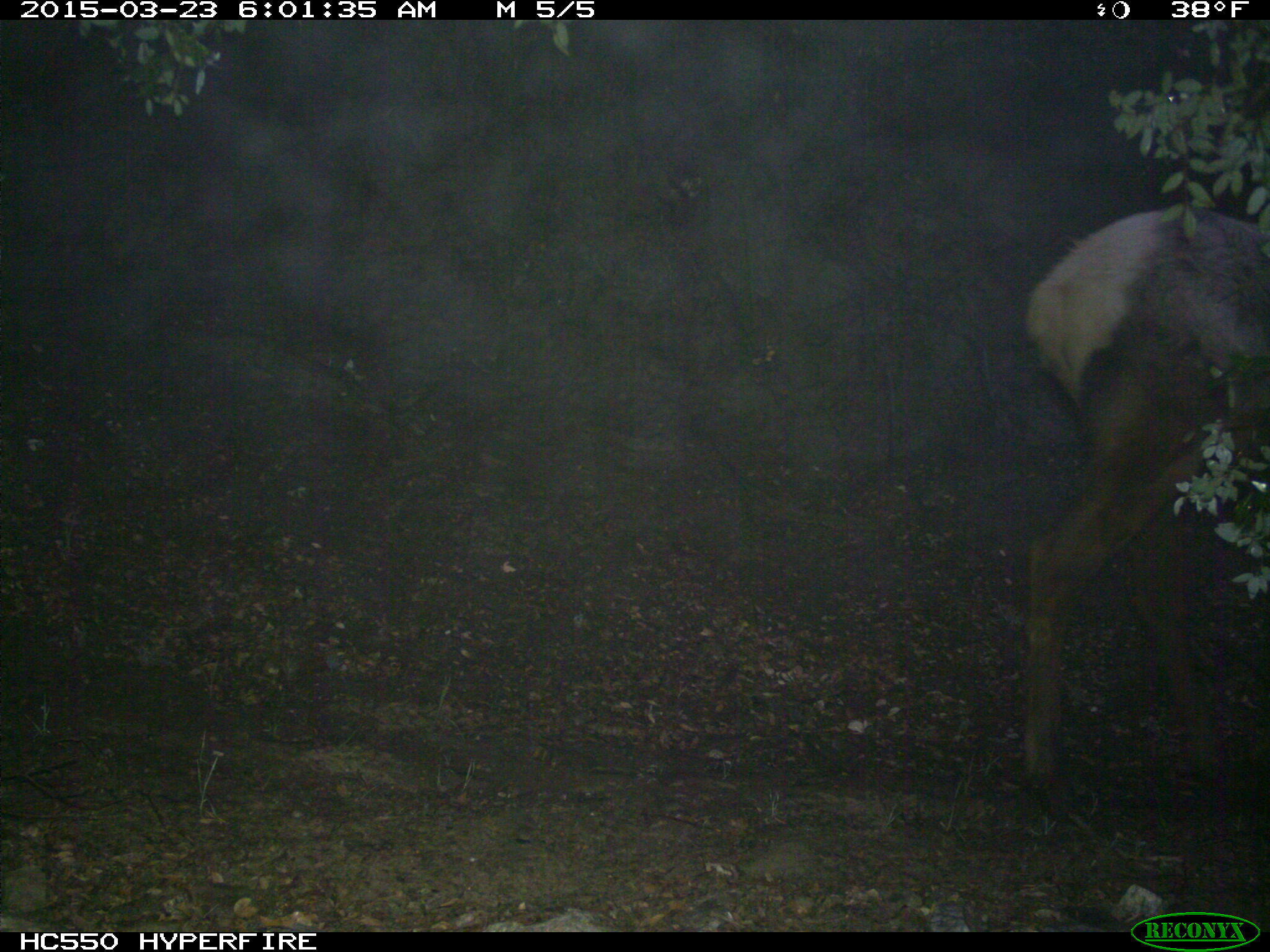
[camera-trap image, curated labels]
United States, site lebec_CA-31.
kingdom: Animalia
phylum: Chordata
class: Mammalia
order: Artiodactyla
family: Cervidae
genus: Cervus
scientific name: Cervus canadensis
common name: elk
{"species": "Cervus canadensis (elk)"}